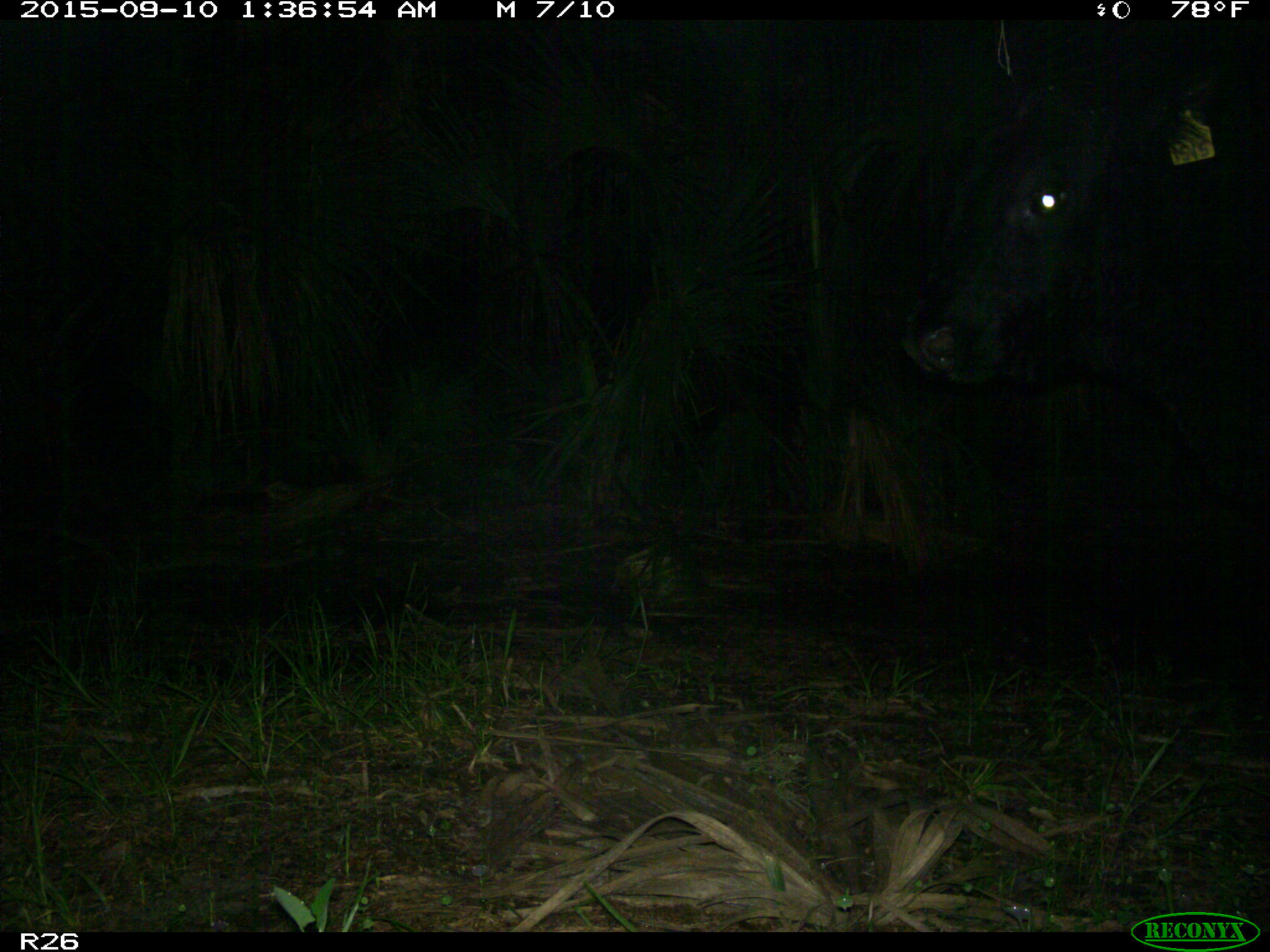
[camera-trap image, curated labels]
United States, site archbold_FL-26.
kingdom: Animalia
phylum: Chordata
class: Mammalia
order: Artiodactyla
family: Bovidae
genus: Bos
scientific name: Bos taurus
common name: domestic cow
Bos taurus (domestic cow).